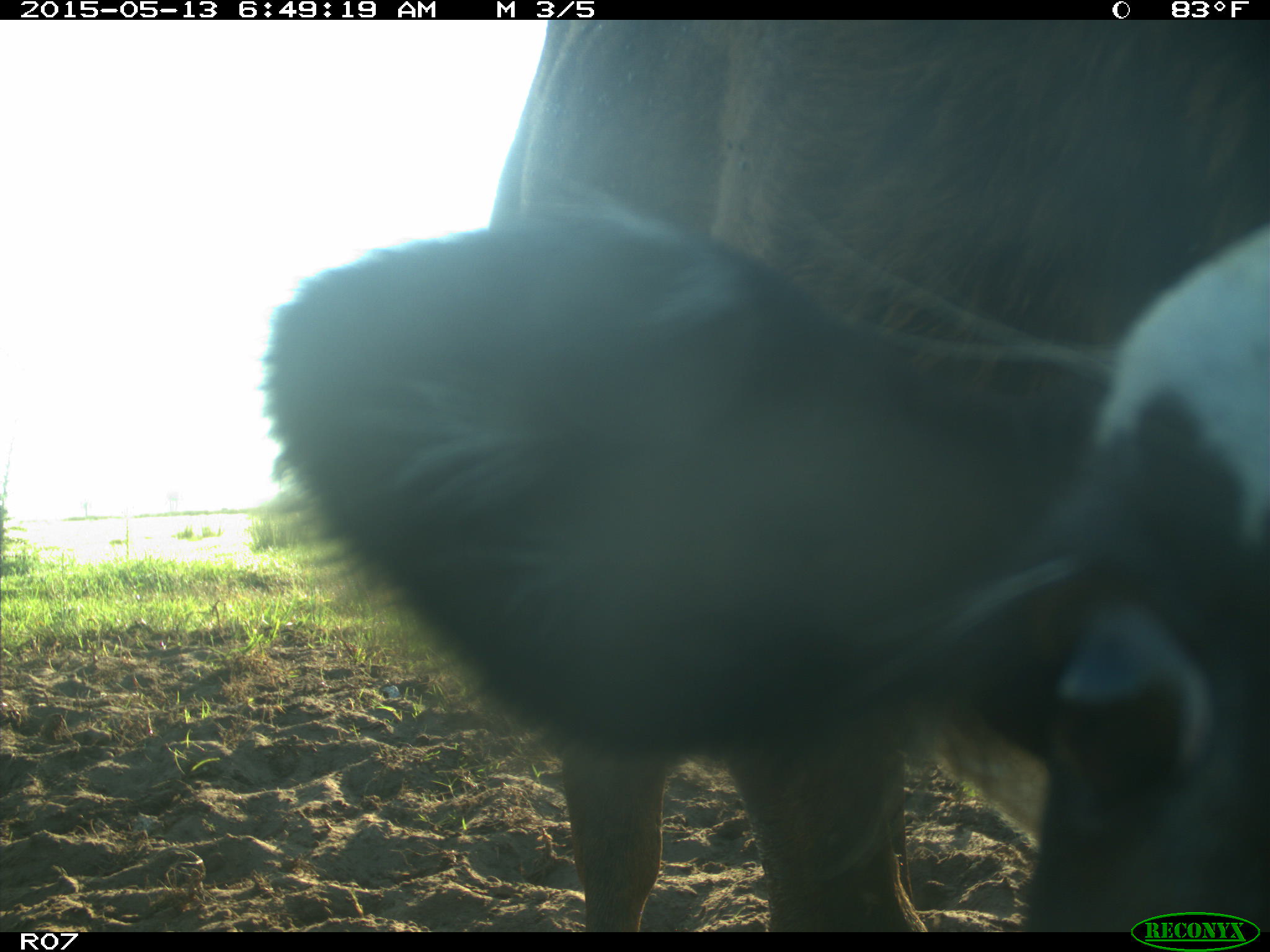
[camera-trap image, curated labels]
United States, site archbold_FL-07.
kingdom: Animalia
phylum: Chordata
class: Mammalia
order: Artiodactyla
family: Bovidae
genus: Bos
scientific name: Bos taurus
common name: domestic cow